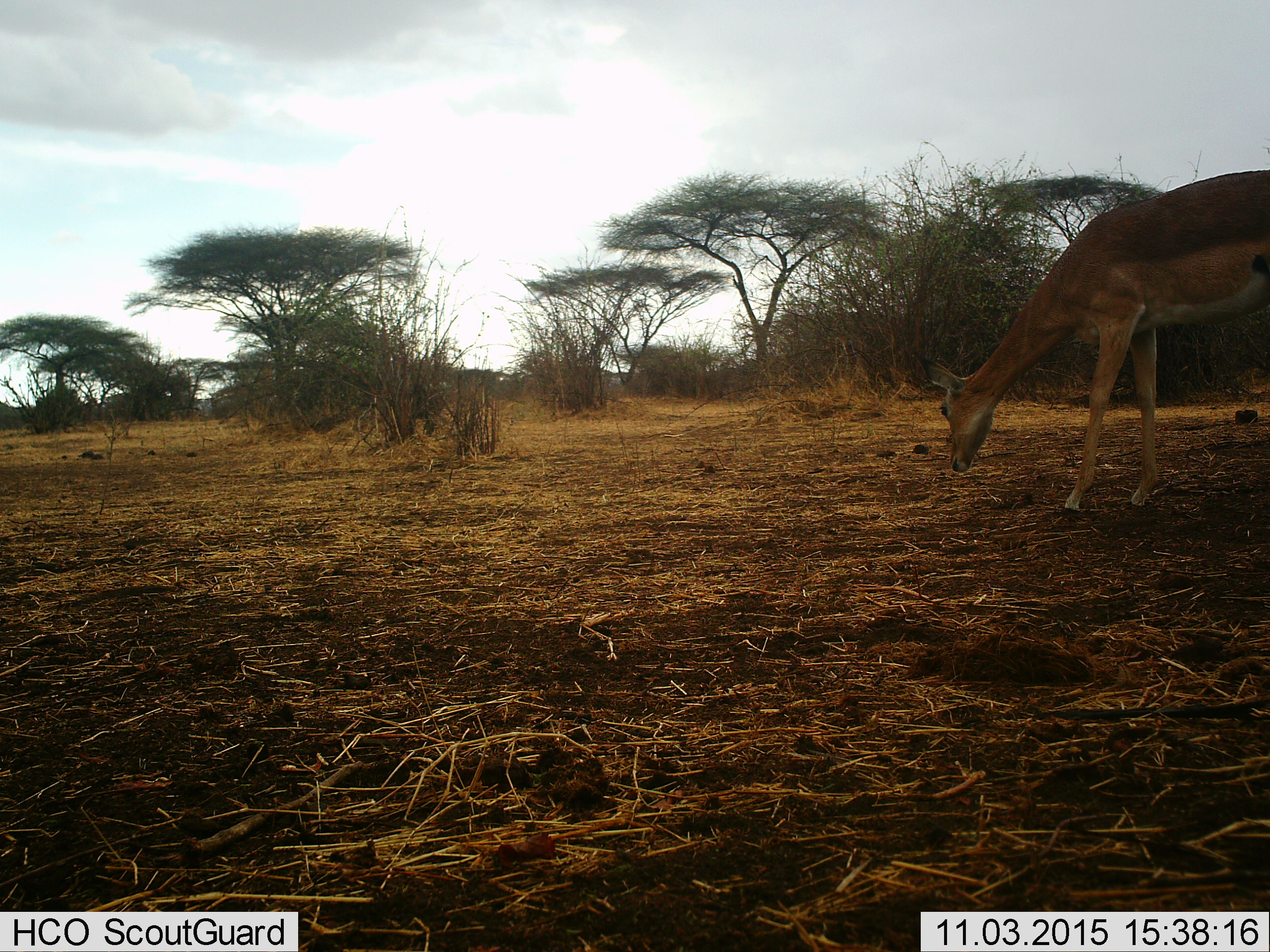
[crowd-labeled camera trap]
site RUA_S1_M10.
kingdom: Animalia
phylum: Chordata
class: Mammalia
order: Artiodactyla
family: Bovidae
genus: Aepyceros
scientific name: Aepyceros melampus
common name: impala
Impala (Aepyceros melampus), count 1. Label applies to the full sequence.